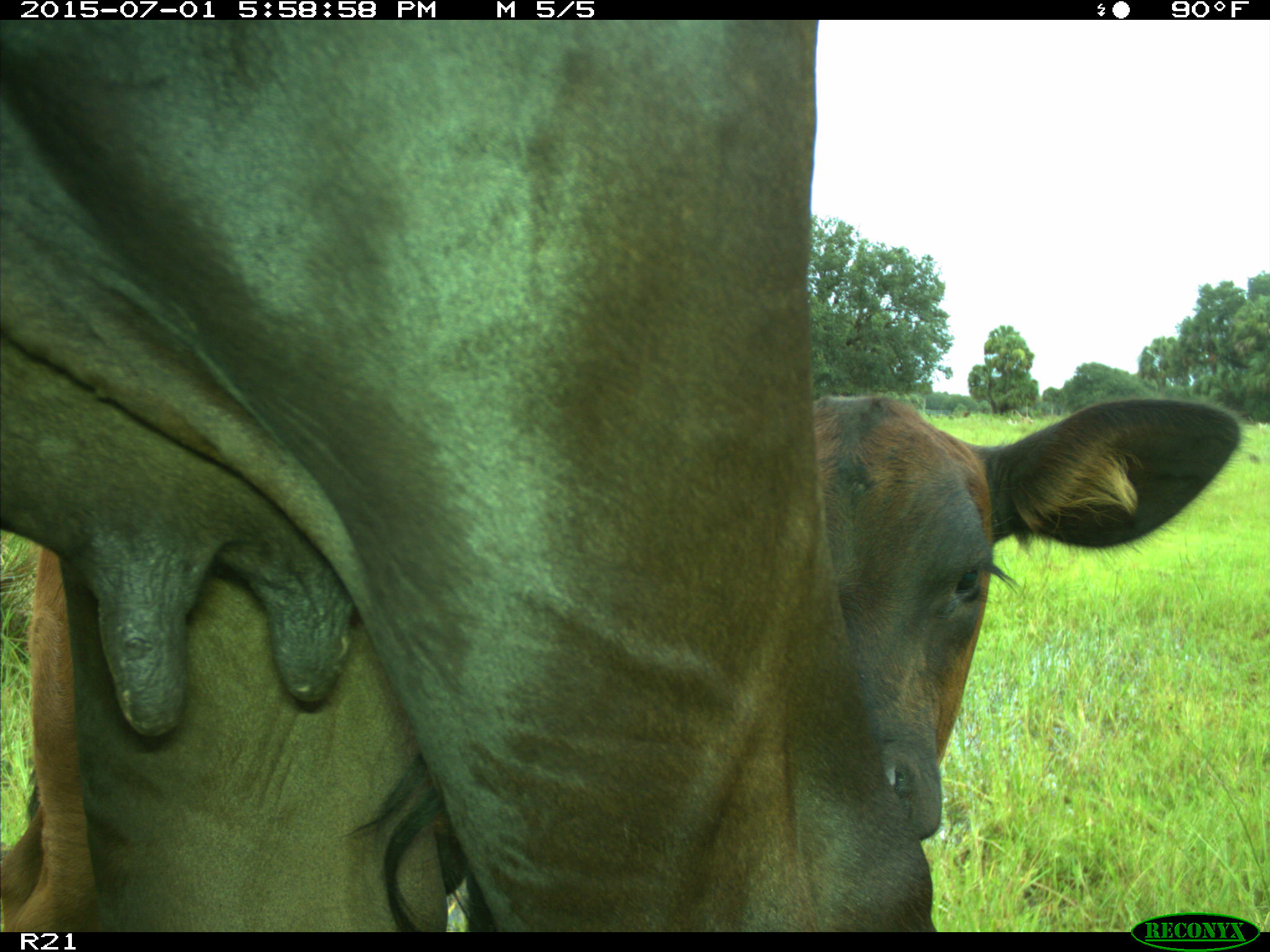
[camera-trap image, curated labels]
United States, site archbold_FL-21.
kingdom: Animalia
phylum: Chordata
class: Mammalia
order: Artiodactyla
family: Bovidae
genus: Bos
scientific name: Bos taurus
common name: domestic cow